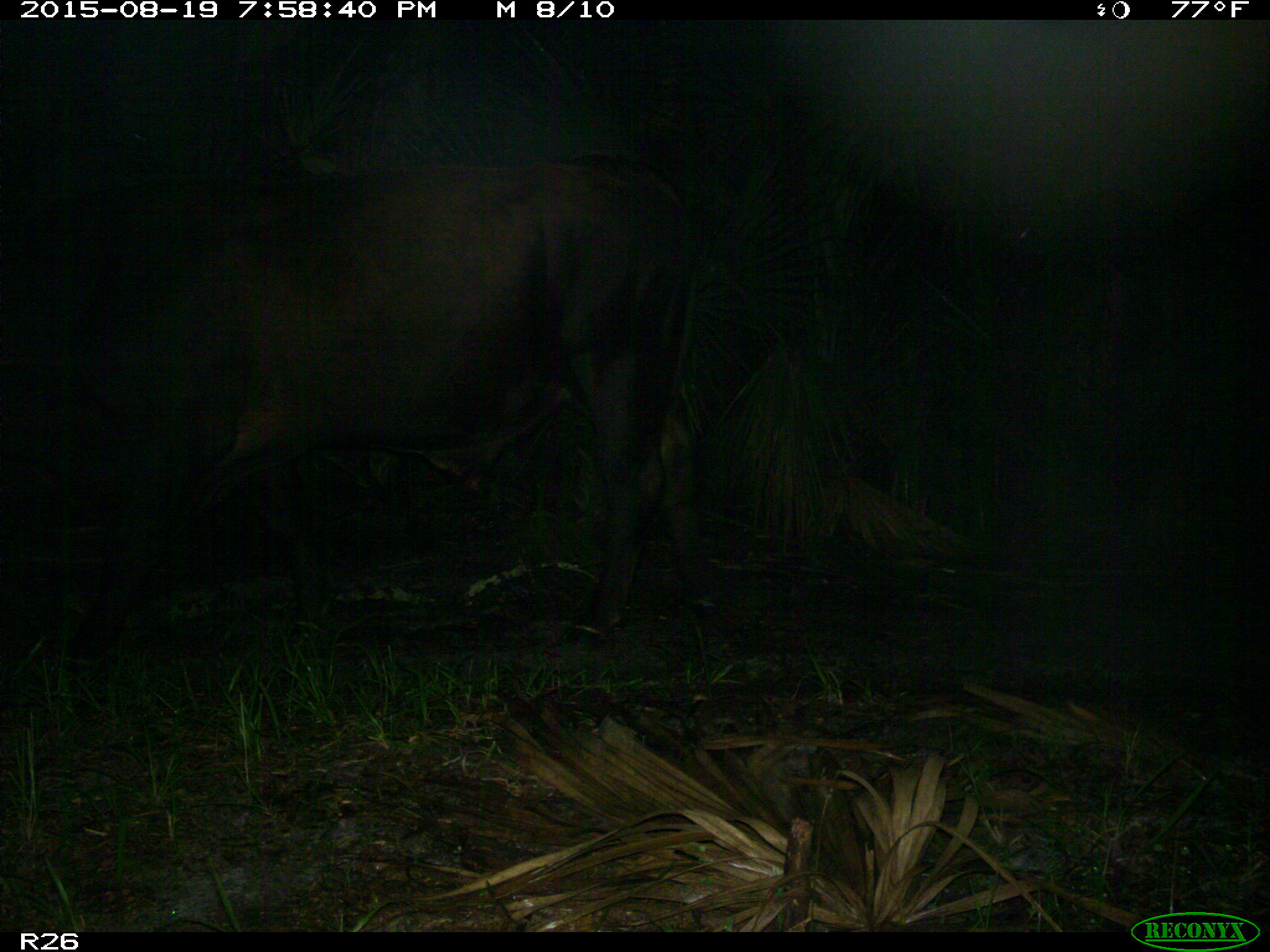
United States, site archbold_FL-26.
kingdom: Animalia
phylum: Chordata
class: Mammalia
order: Artiodactyla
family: Bovidae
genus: Bos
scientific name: Bos taurus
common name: domestic cow